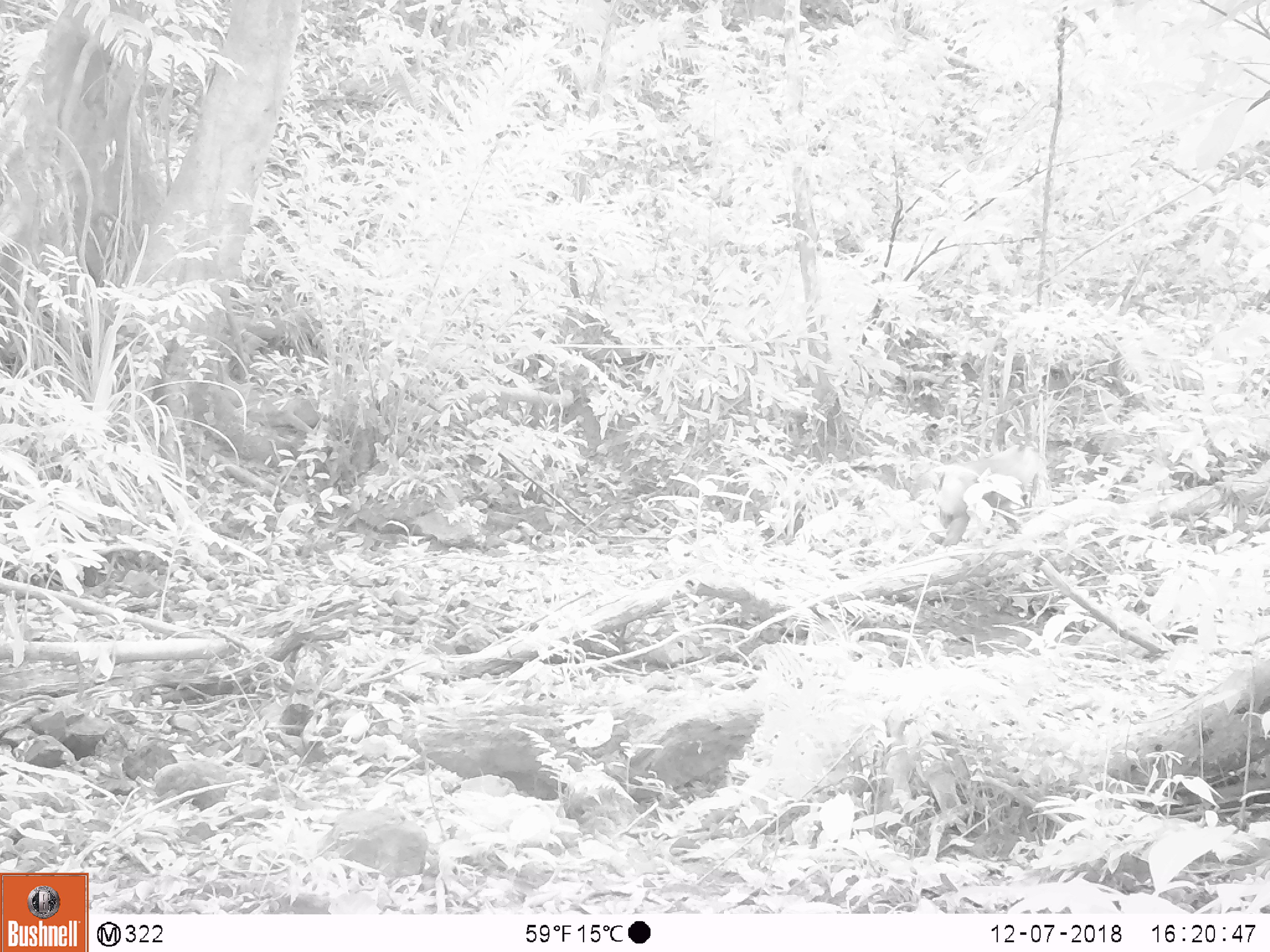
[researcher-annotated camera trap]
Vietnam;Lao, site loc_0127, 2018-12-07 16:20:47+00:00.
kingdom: Animalia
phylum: Chordata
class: Mammalia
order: Primates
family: Cercopithecidae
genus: Macaca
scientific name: Macaca arctoides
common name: stump-tailed macaque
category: stump tailed macaque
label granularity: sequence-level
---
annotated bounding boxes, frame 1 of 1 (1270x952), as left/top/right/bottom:
stump tailed macaque: 929/441/1051/546